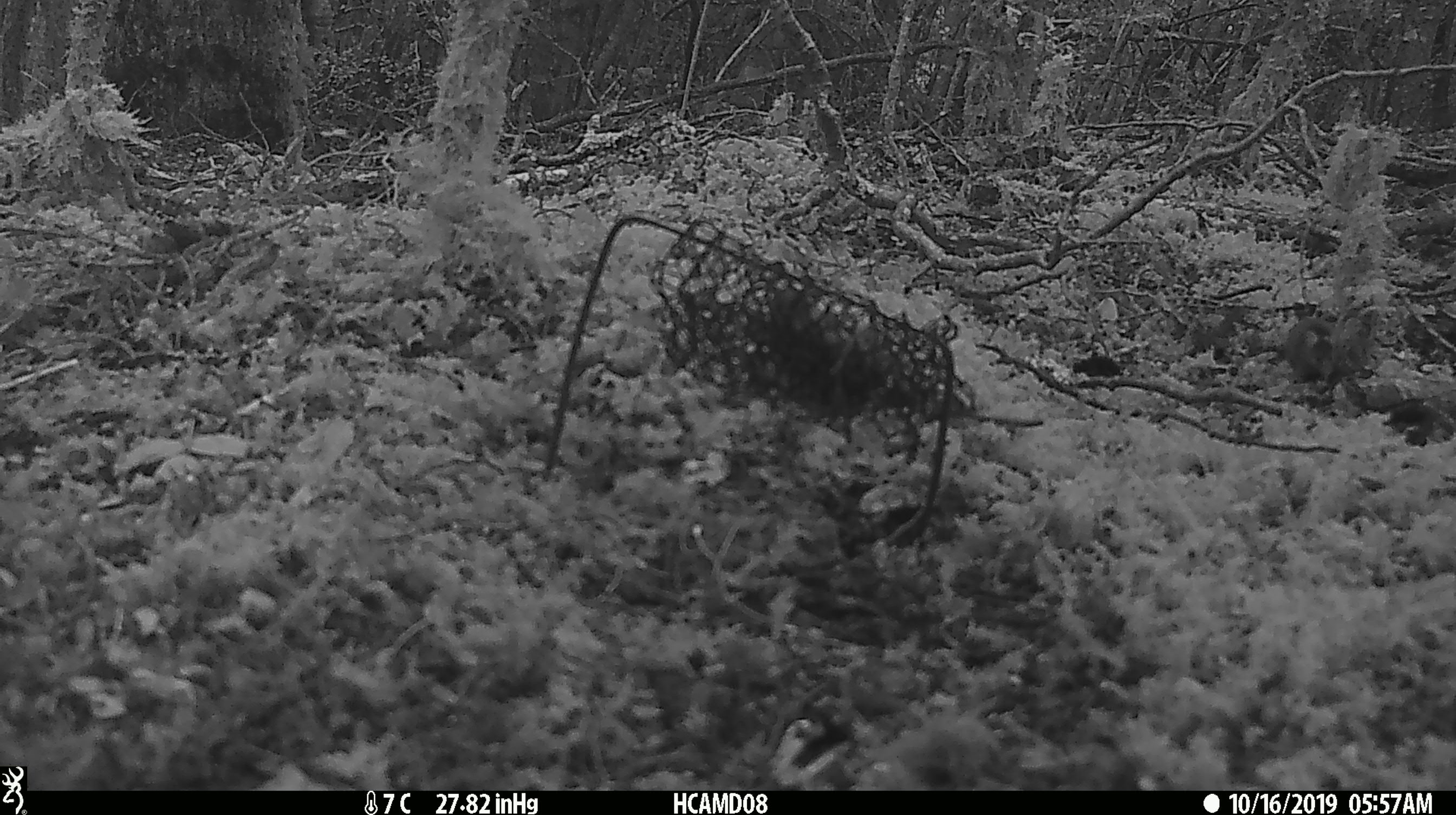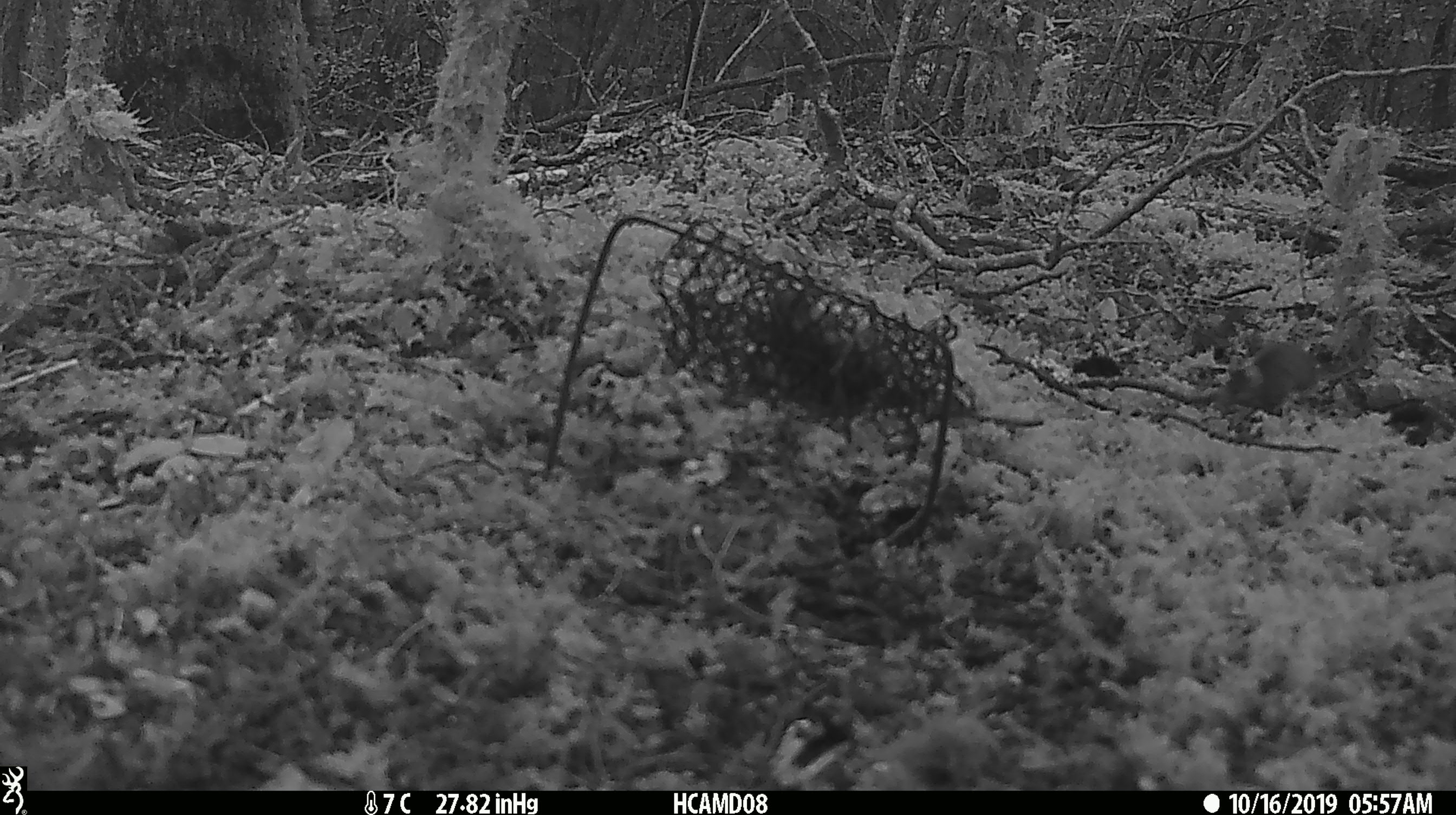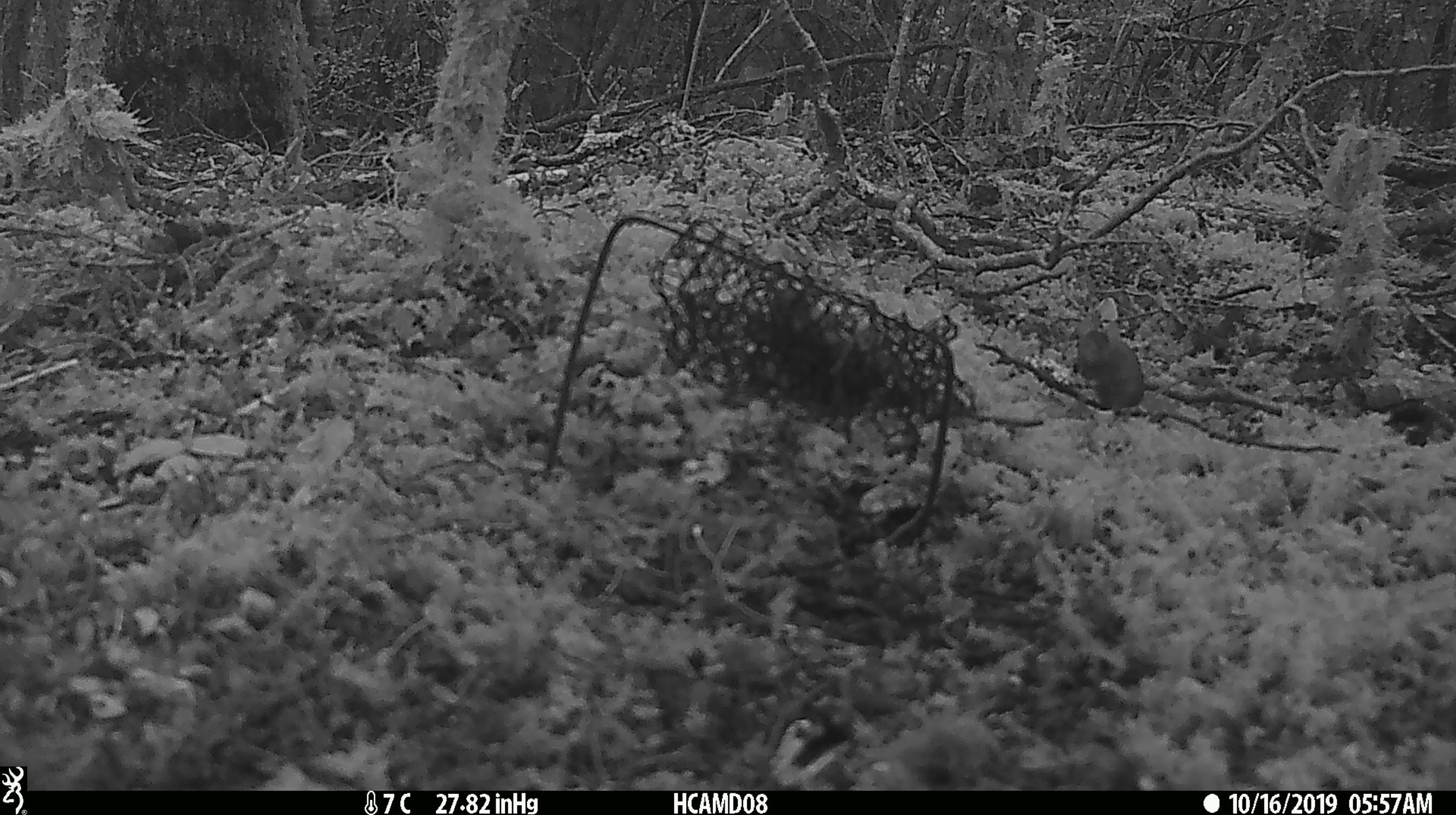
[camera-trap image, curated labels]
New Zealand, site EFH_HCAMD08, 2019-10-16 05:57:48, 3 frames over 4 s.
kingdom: Animalia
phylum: Chordata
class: Mammalia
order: Rodentia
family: Muridae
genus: Mus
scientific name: Mus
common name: mouse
Mouse (Mus).